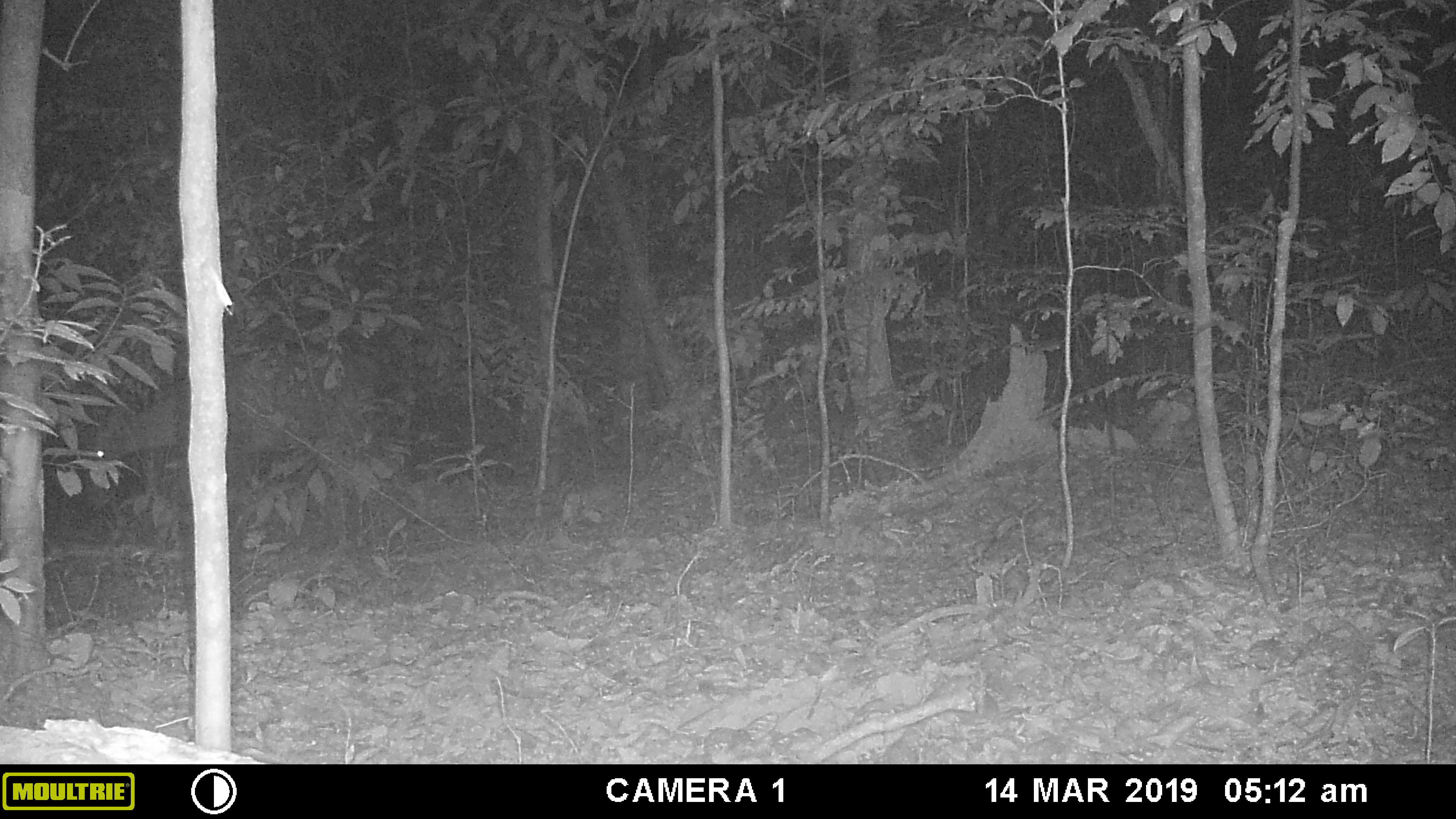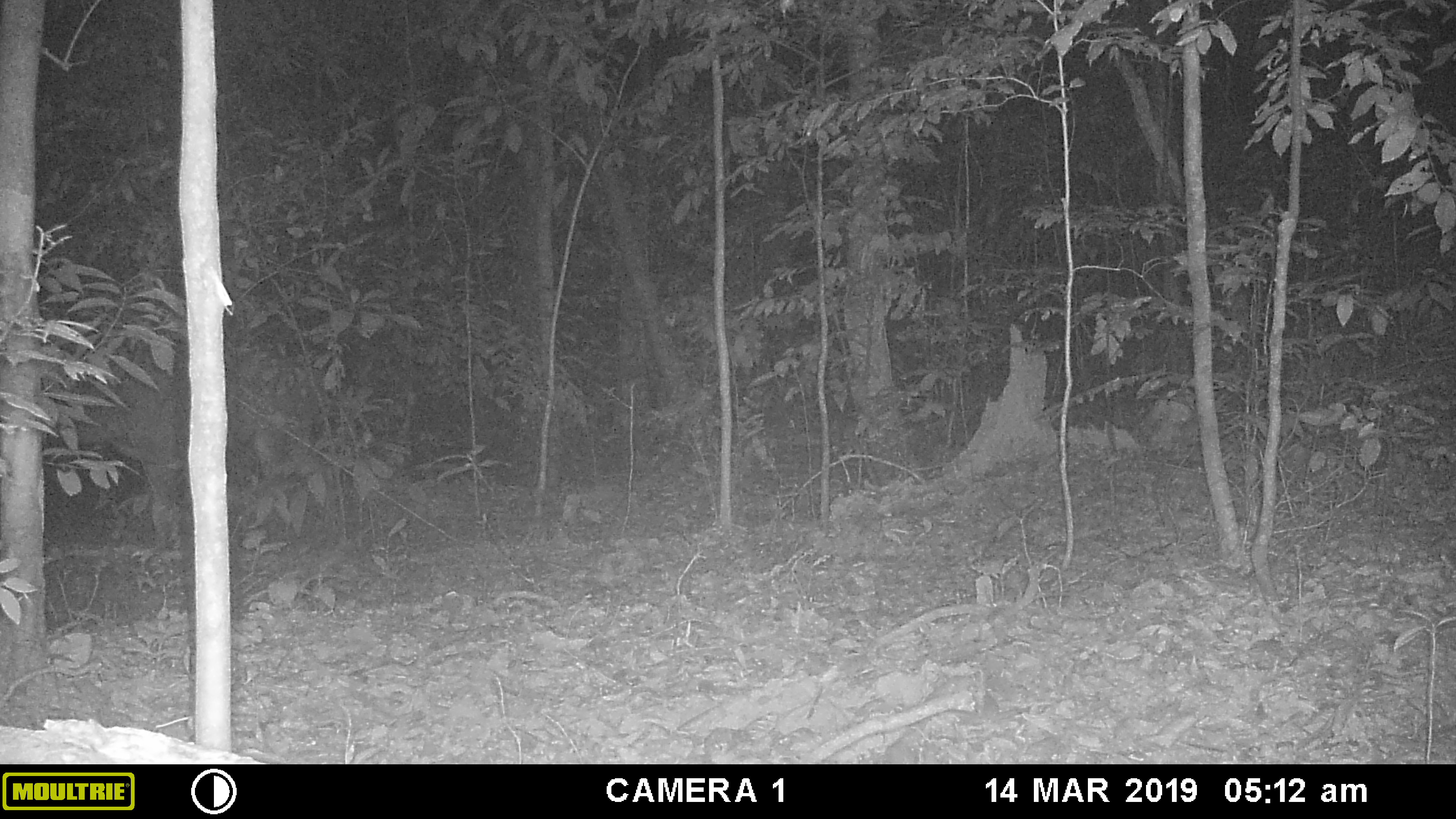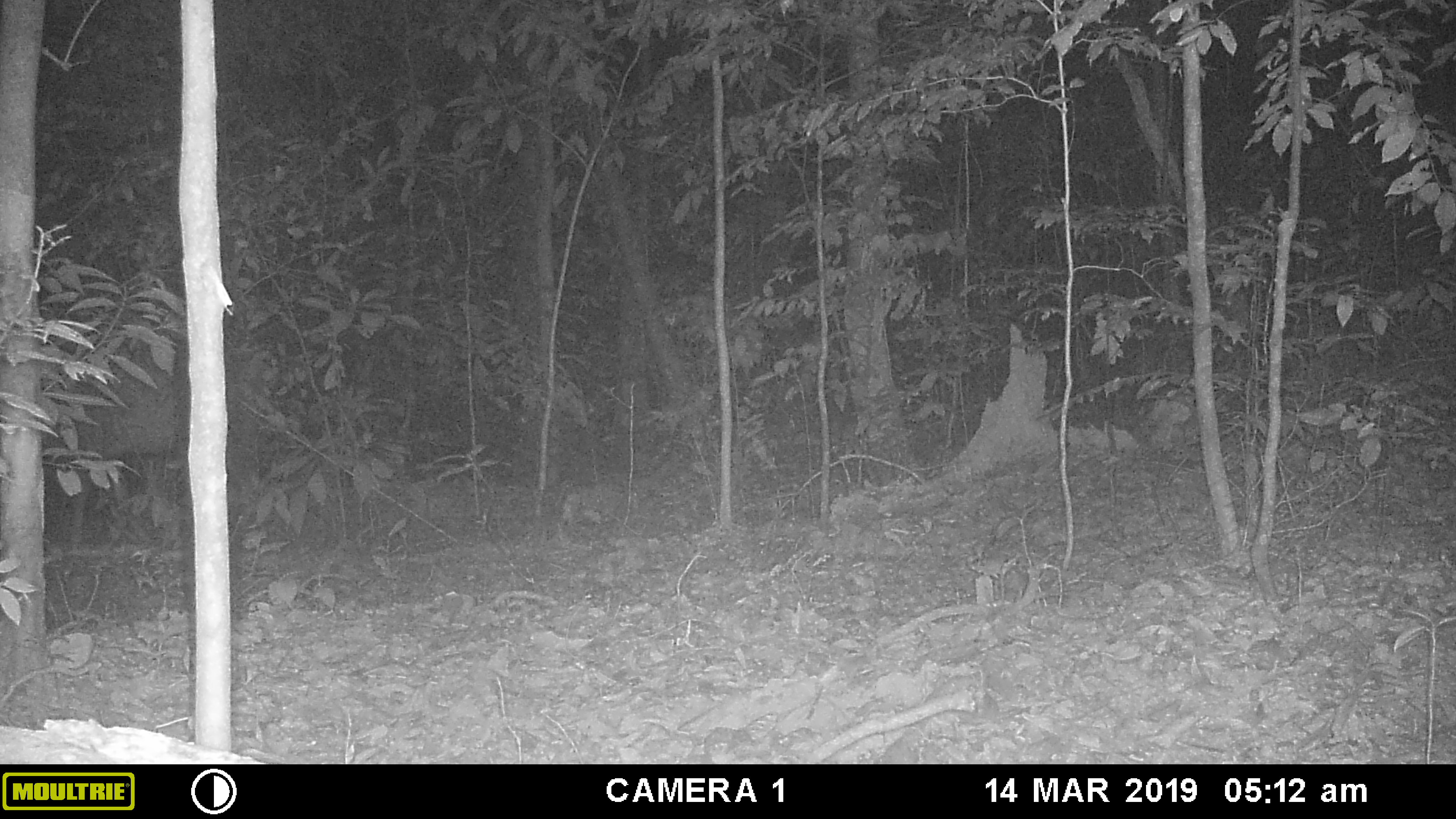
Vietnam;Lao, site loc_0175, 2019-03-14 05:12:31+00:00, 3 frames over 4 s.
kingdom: Animalia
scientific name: Animalia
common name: animal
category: unidentified animal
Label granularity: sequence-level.